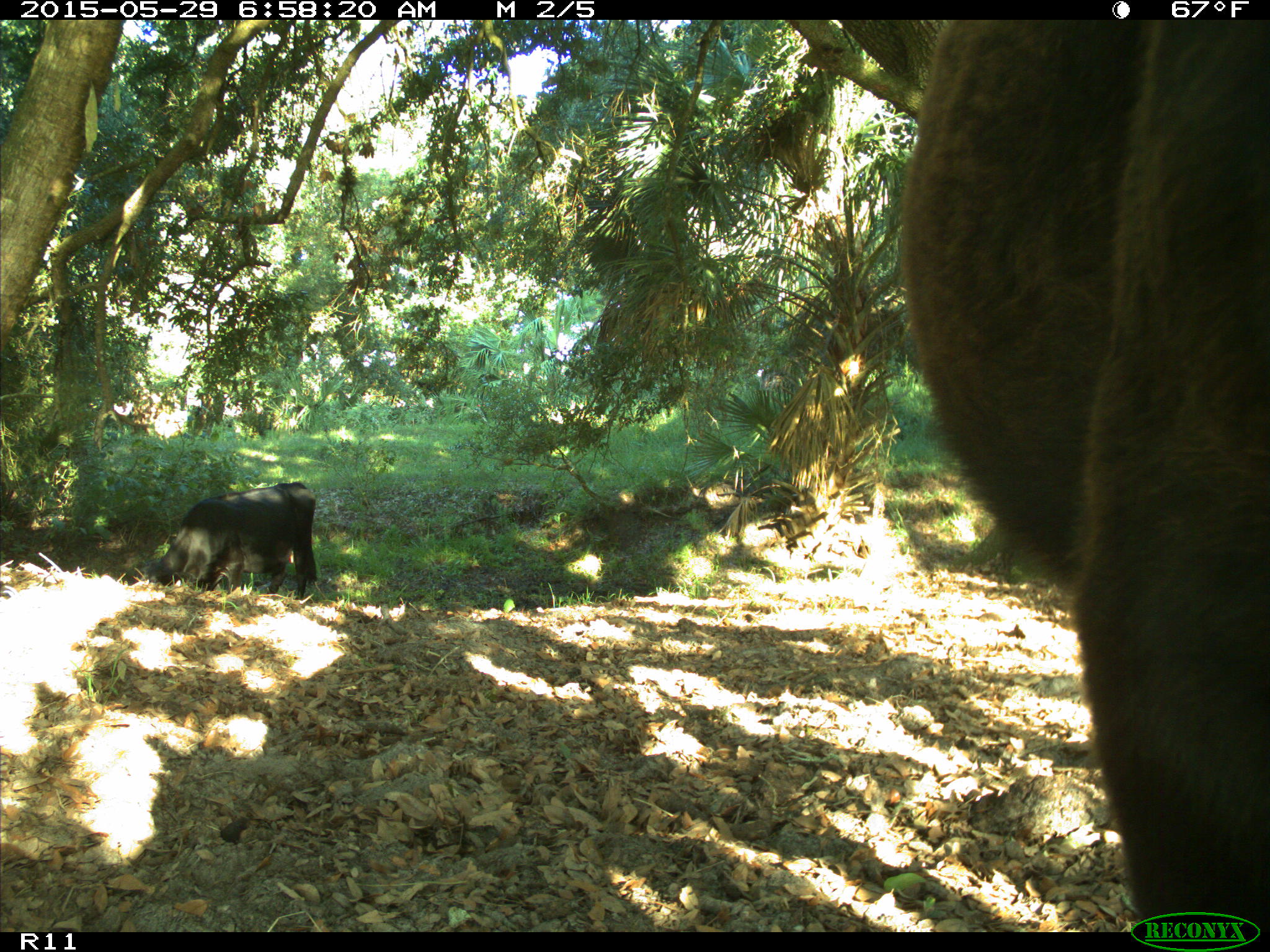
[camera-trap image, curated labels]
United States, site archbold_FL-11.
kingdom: Animalia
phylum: Chordata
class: Mammalia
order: Artiodactyla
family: Bovidae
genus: Bos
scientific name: Bos taurus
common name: domestic cow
Bos taurus (domestic cow).